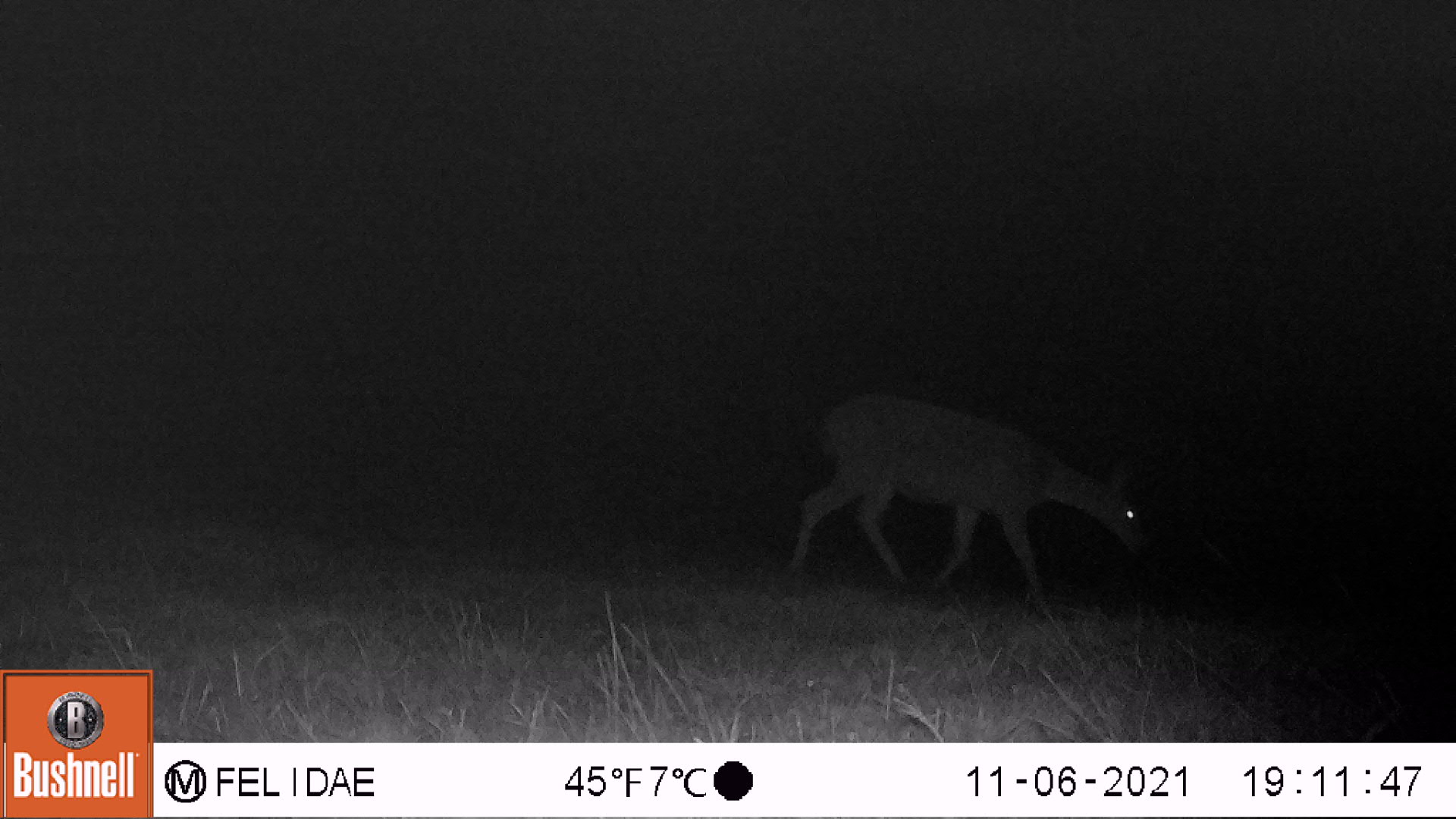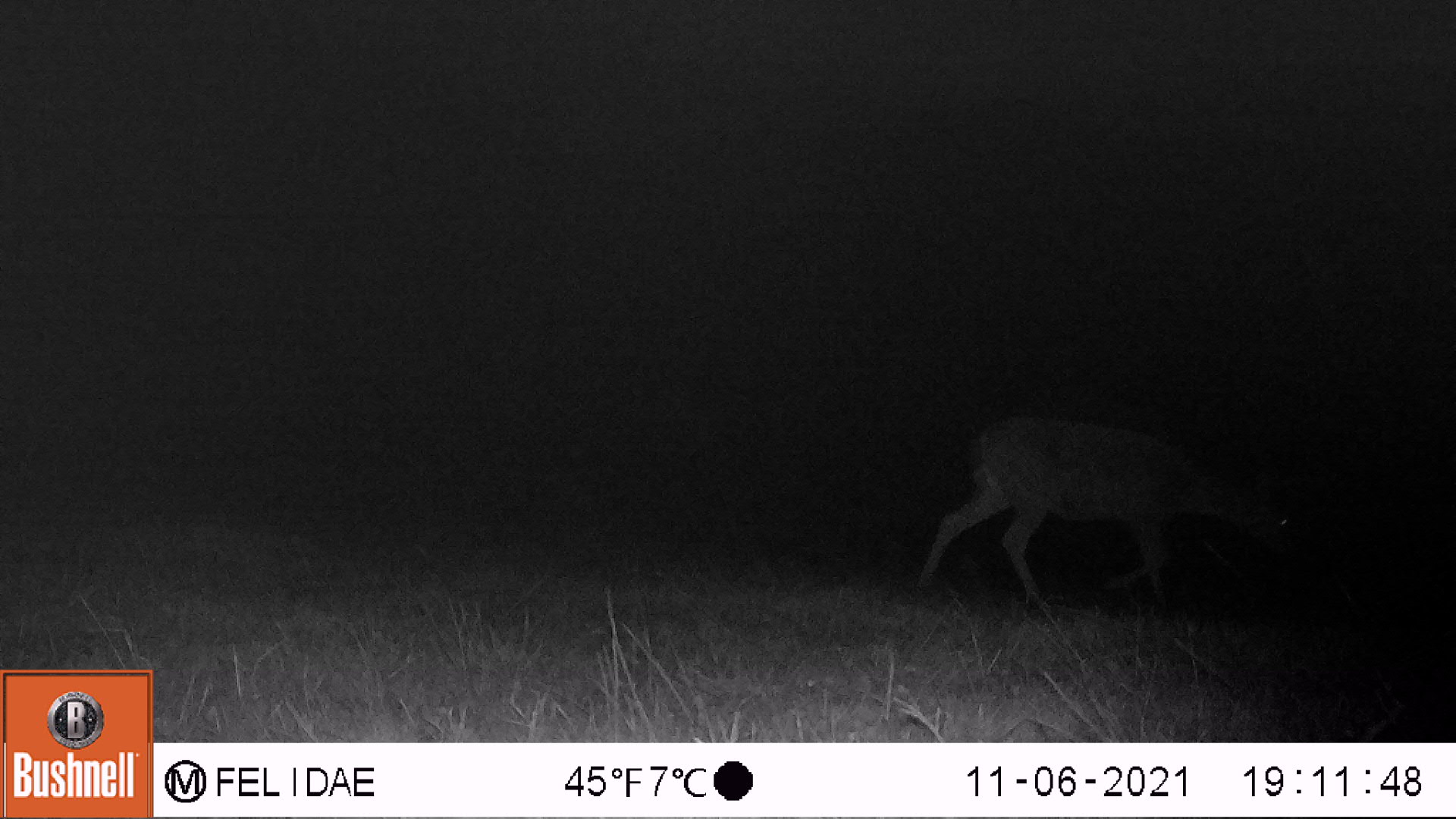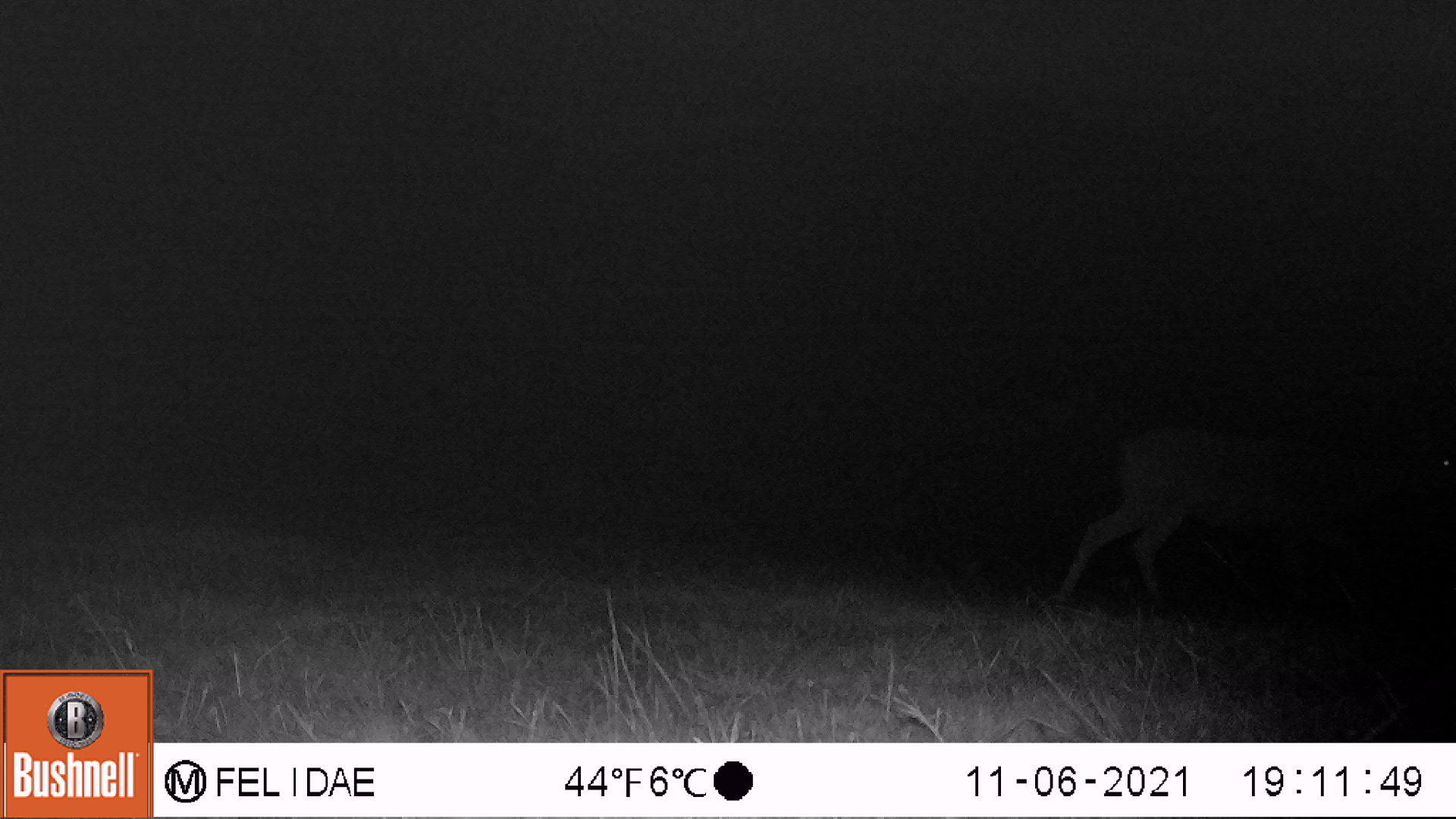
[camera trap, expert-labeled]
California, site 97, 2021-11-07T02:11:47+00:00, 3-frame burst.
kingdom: Animalia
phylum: Chordata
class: Mammalia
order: Artiodactyla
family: Cervidae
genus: Odocoileus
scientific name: Odocoileus hemionus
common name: mule deer